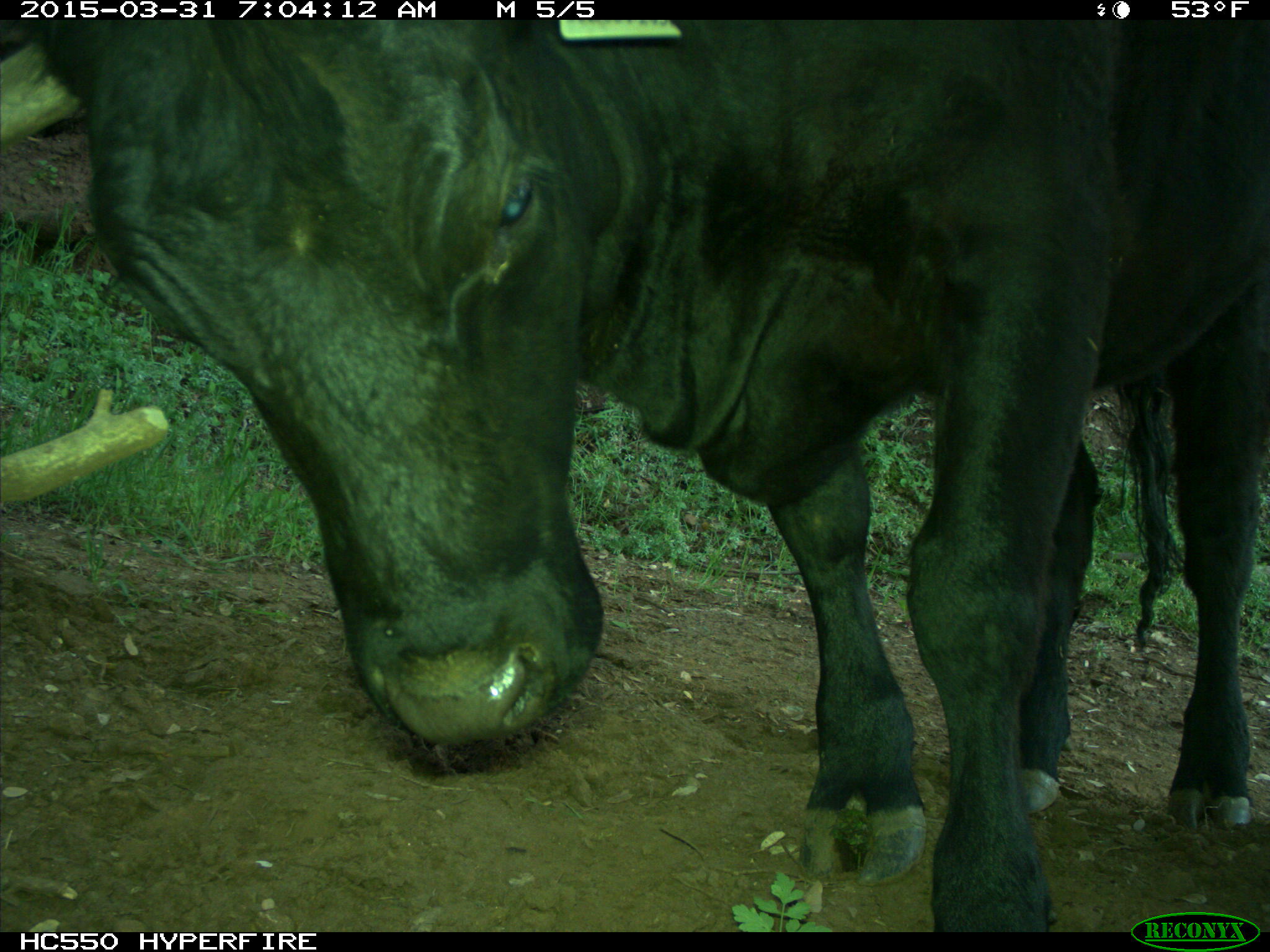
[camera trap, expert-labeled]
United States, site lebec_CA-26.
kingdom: Animalia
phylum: Chordata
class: Mammalia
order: Artiodactyla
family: Bovidae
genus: Bos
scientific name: Bos taurus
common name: domestic cow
Bos taurus (domestic cow).